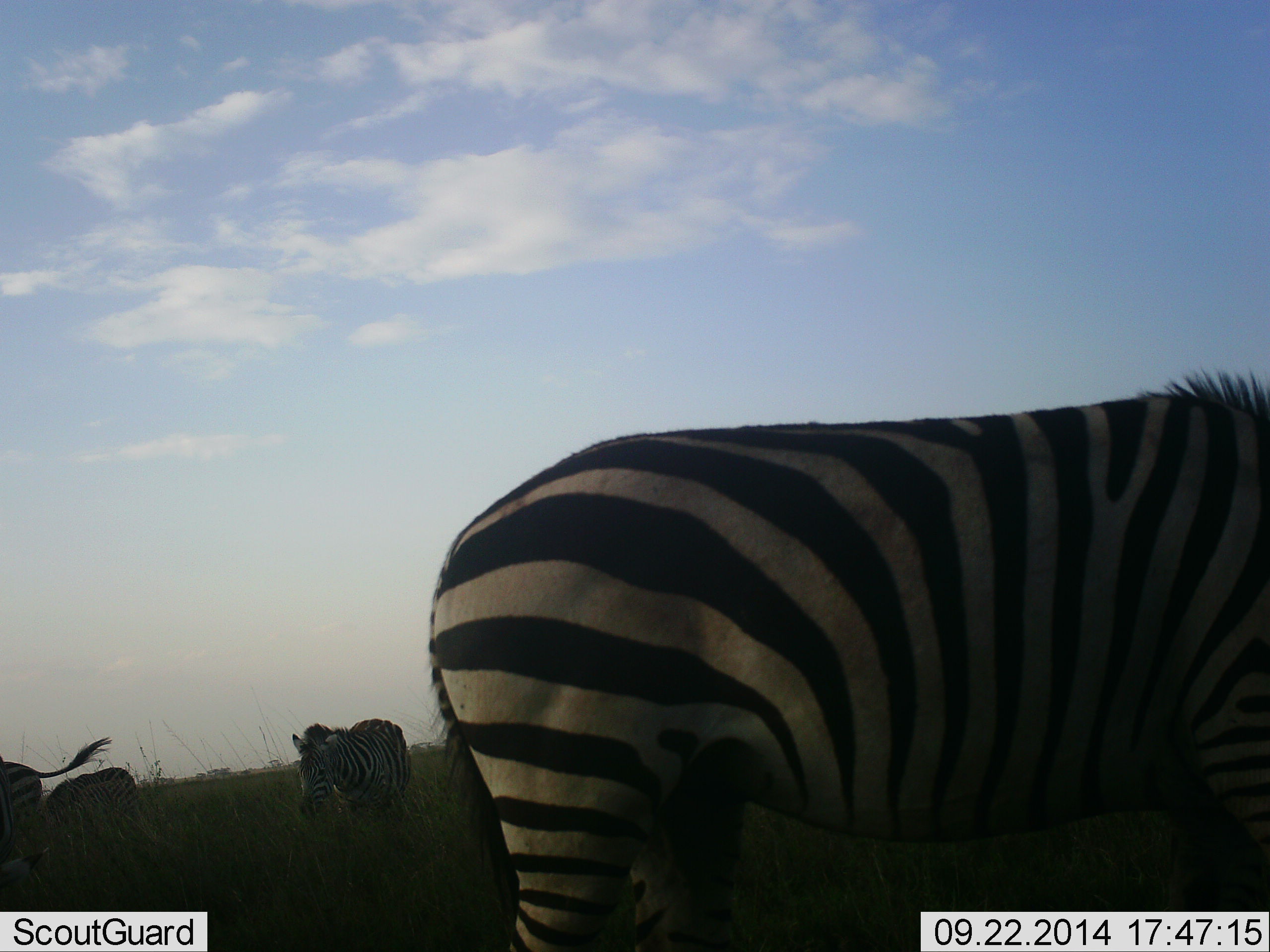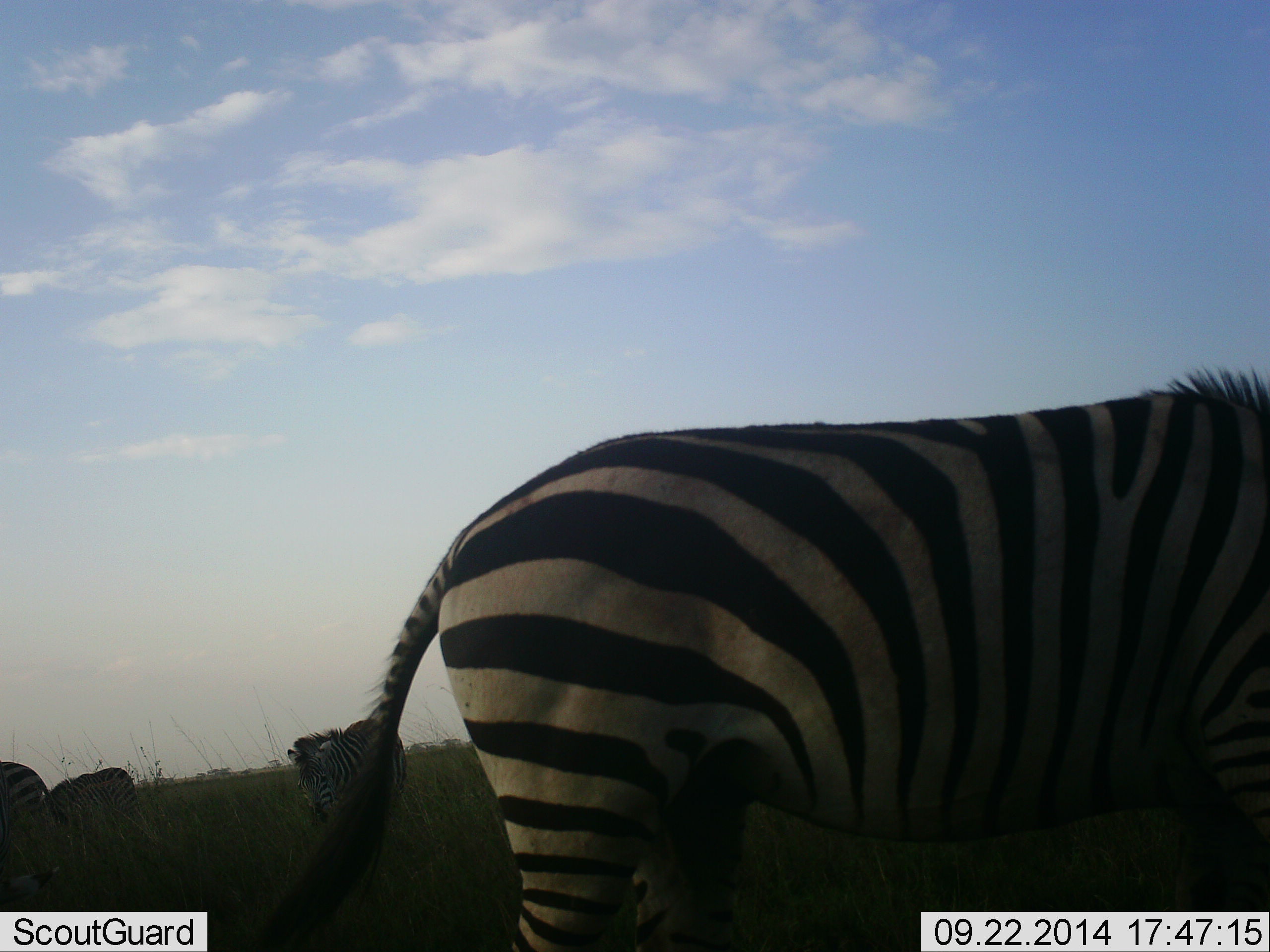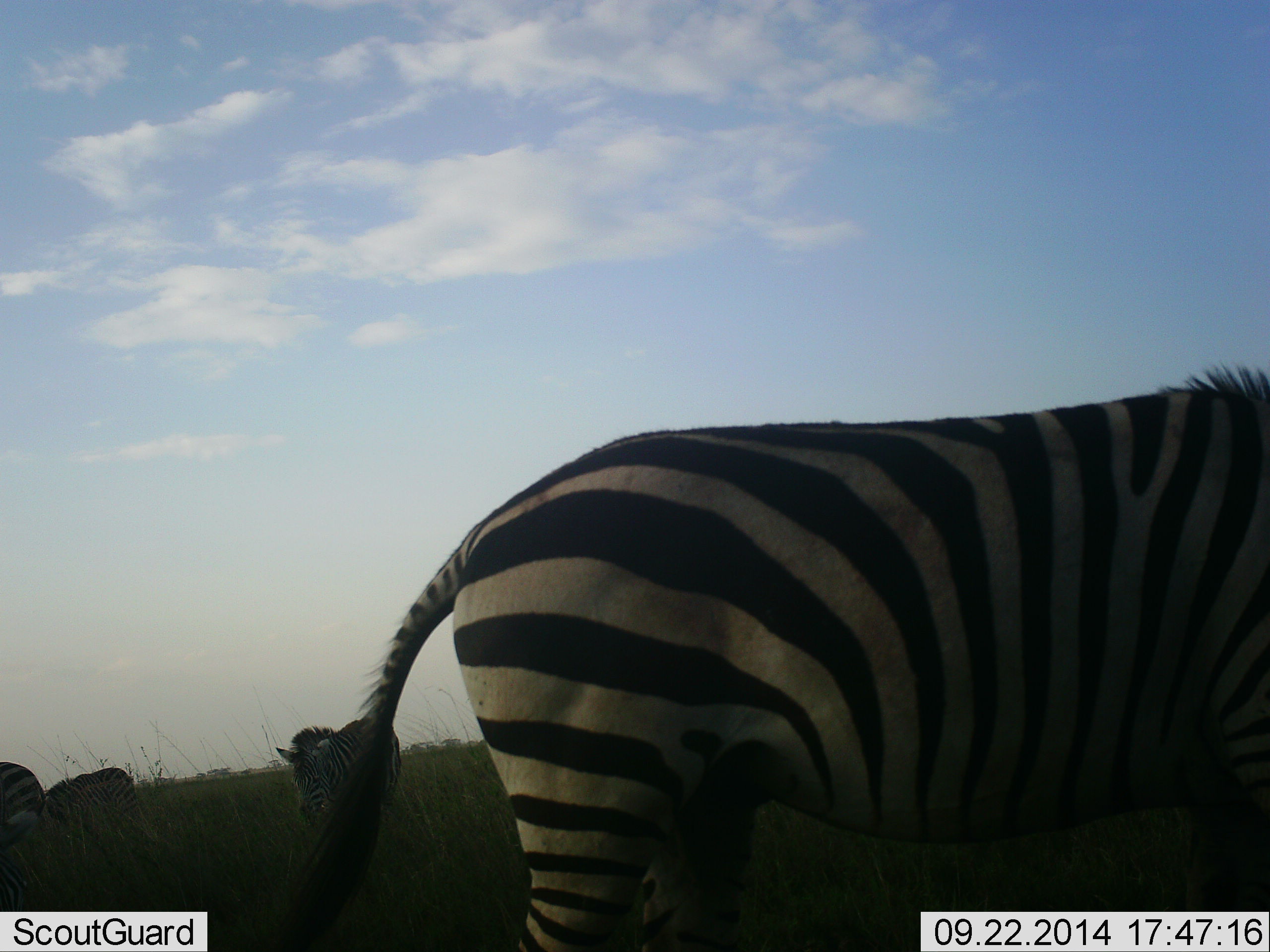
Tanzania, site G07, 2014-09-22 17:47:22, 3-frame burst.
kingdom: Animalia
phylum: Chordata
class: Mammalia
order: Perissodactyla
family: Equidae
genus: Equus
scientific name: Equus quagga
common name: plains zebra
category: zebra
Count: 4.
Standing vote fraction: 60%.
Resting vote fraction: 20%.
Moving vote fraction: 0%.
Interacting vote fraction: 0%.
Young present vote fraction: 0%.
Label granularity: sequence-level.